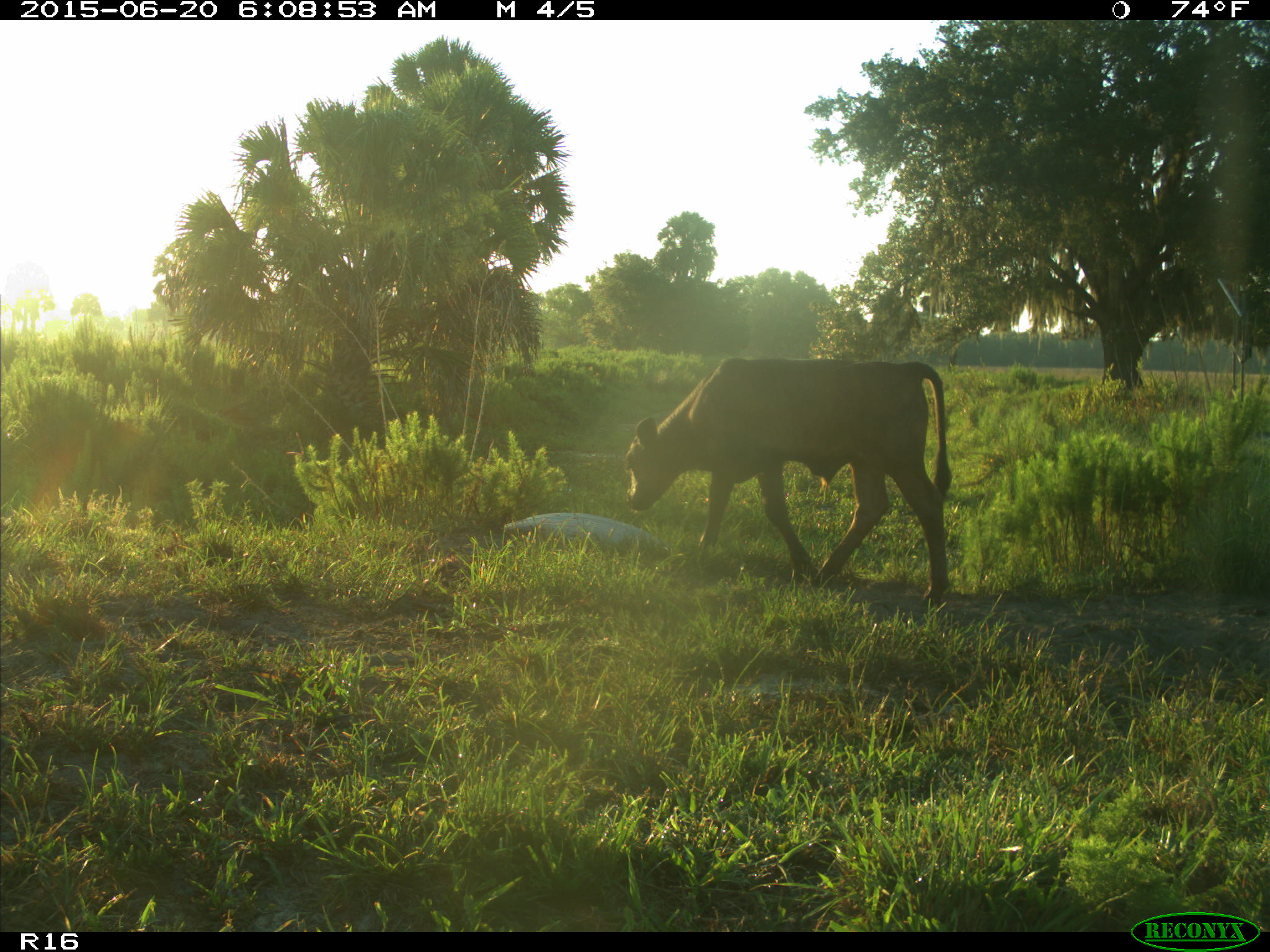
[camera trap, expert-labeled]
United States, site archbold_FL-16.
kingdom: Animalia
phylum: Chordata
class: Mammalia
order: Artiodactyla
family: Bovidae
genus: Bos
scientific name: Bos taurus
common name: domestic cow